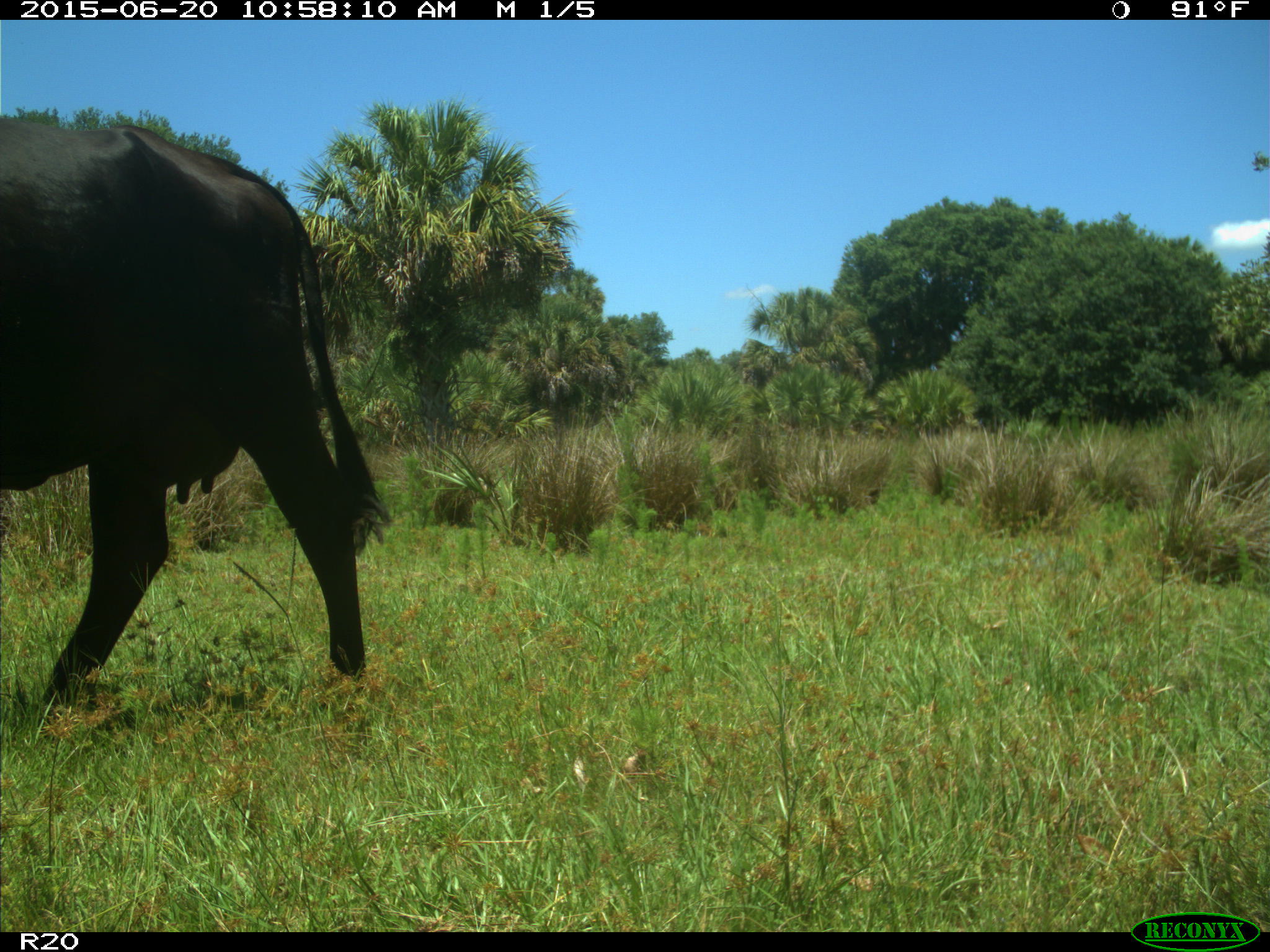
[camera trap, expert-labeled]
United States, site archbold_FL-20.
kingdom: Animalia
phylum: Chordata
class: Mammalia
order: Artiodactyla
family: Bovidae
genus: Bos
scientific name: Bos taurus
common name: domestic cow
Bos taurus (domestic cow).